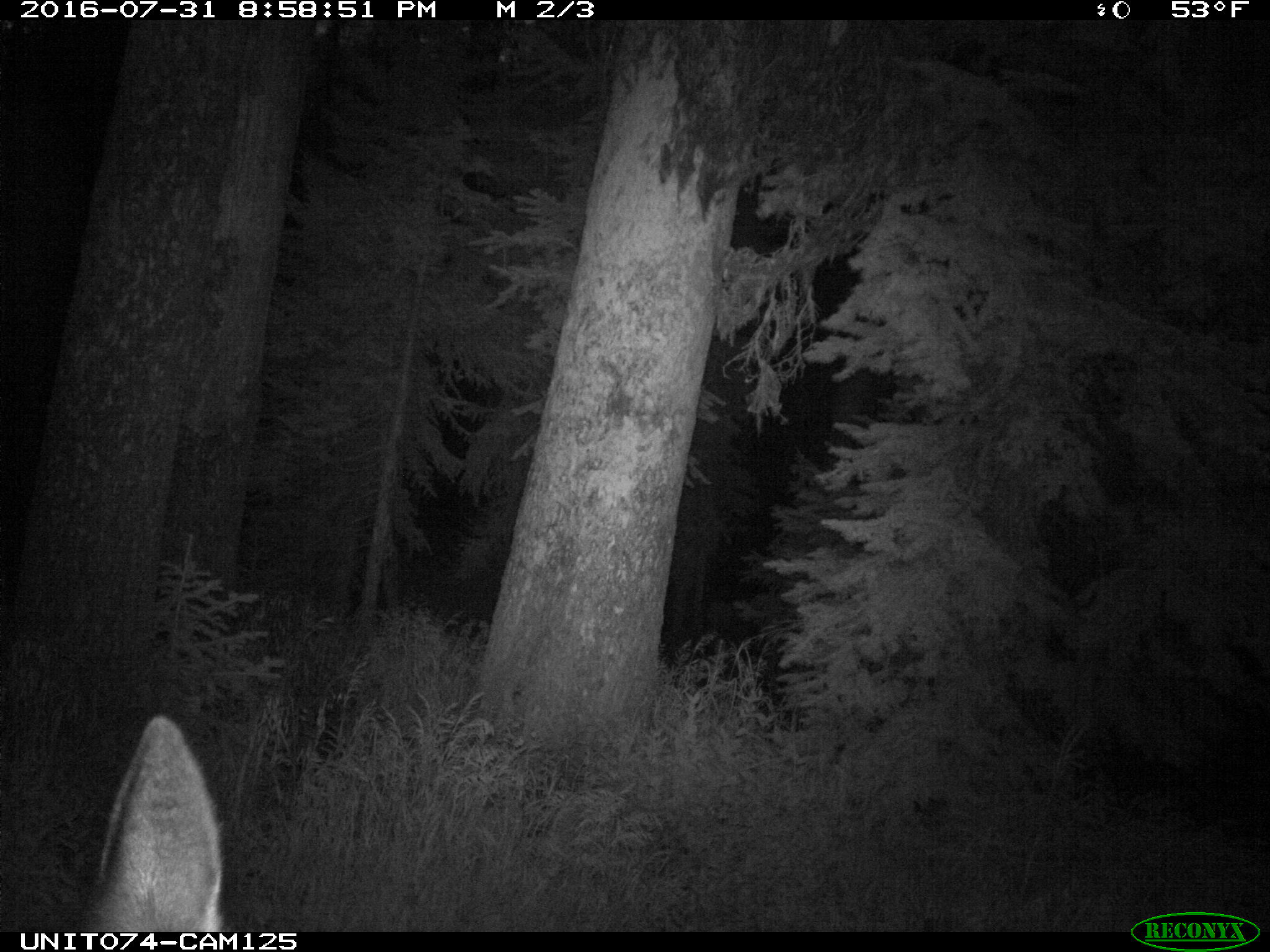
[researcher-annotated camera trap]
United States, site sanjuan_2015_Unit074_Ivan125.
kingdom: Animalia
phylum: Chordata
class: Mammalia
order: Artiodactyla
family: Cervidae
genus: Cervus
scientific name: Cervus elaphus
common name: red deer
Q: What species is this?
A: Cervus elaphus (red deer).